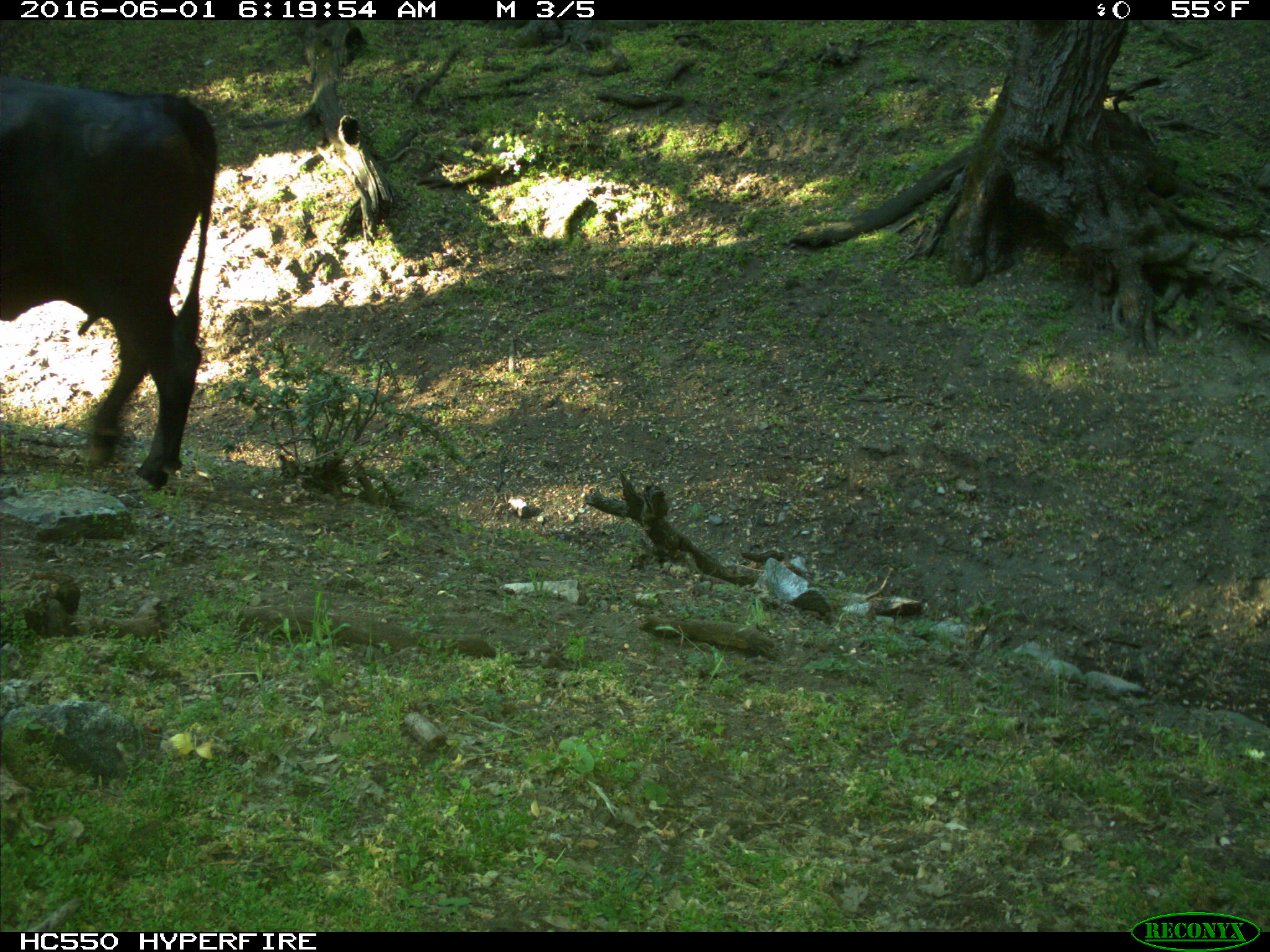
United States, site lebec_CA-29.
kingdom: Animalia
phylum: Chordata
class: Mammalia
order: Artiodactyla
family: Bovidae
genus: Bos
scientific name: Bos taurus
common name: domestic cow